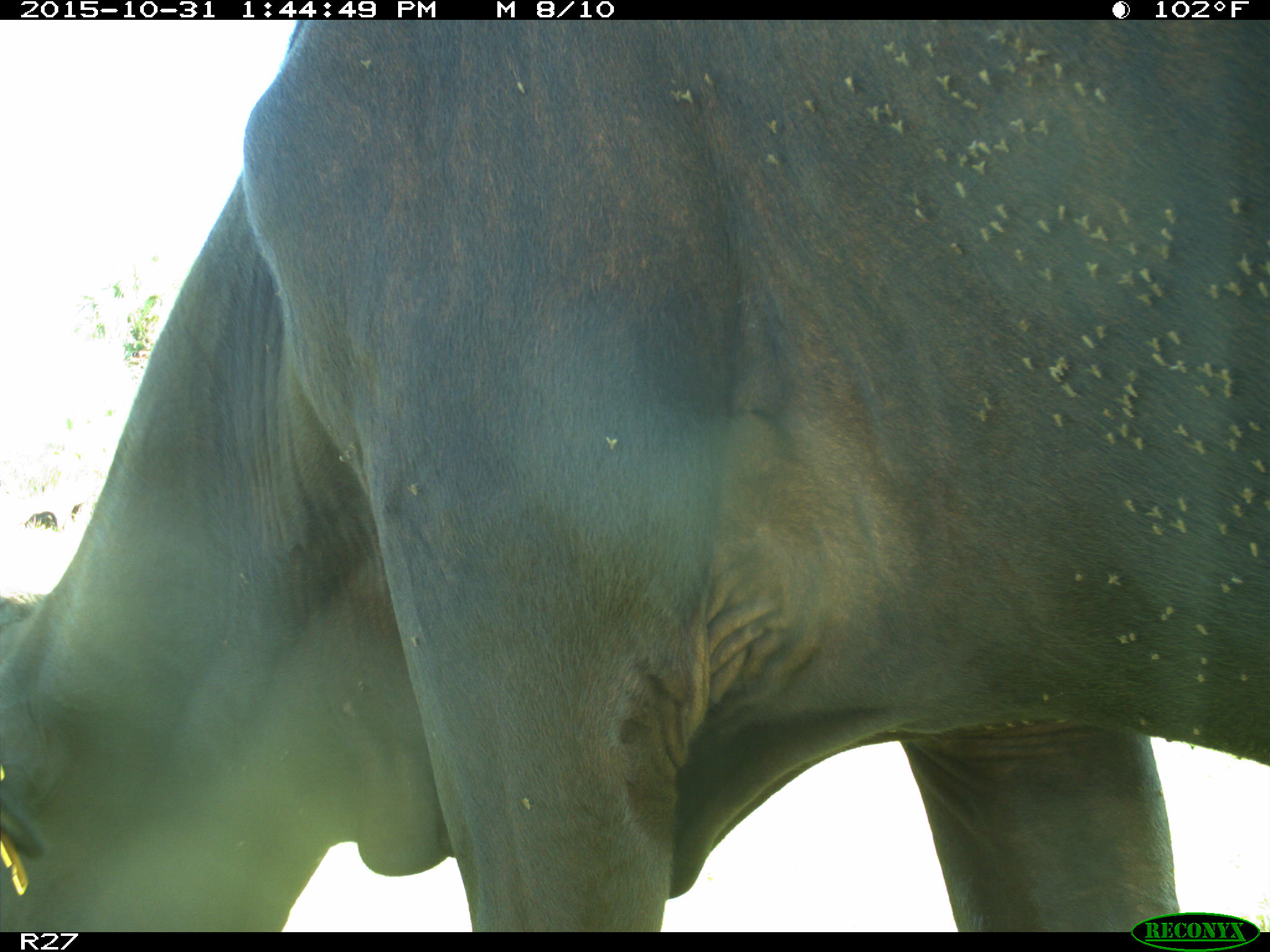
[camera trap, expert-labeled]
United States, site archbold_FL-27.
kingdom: Animalia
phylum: Chordata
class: Mammalia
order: Artiodactyla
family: Bovidae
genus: Bos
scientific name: Bos taurus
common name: domestic cow